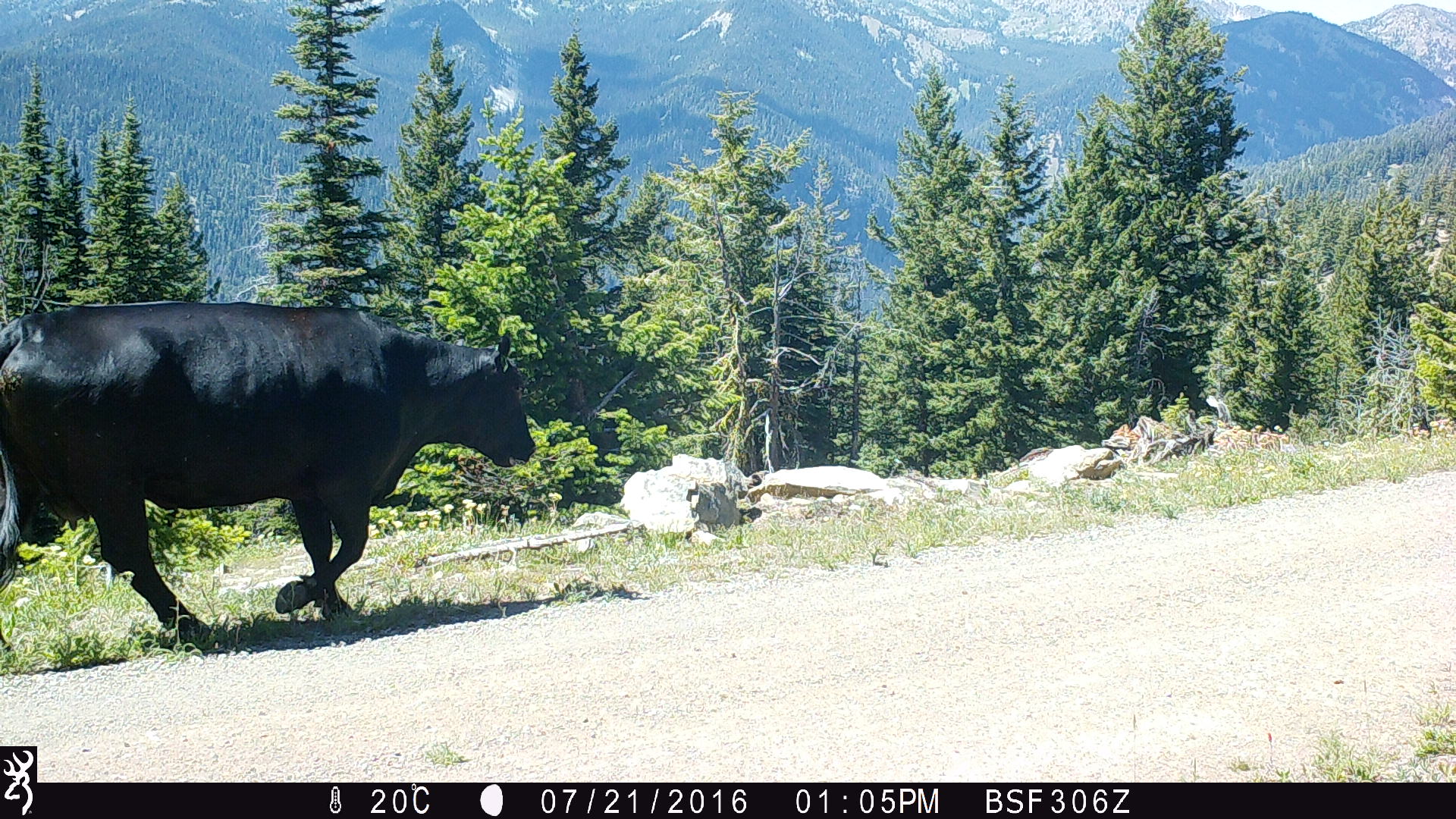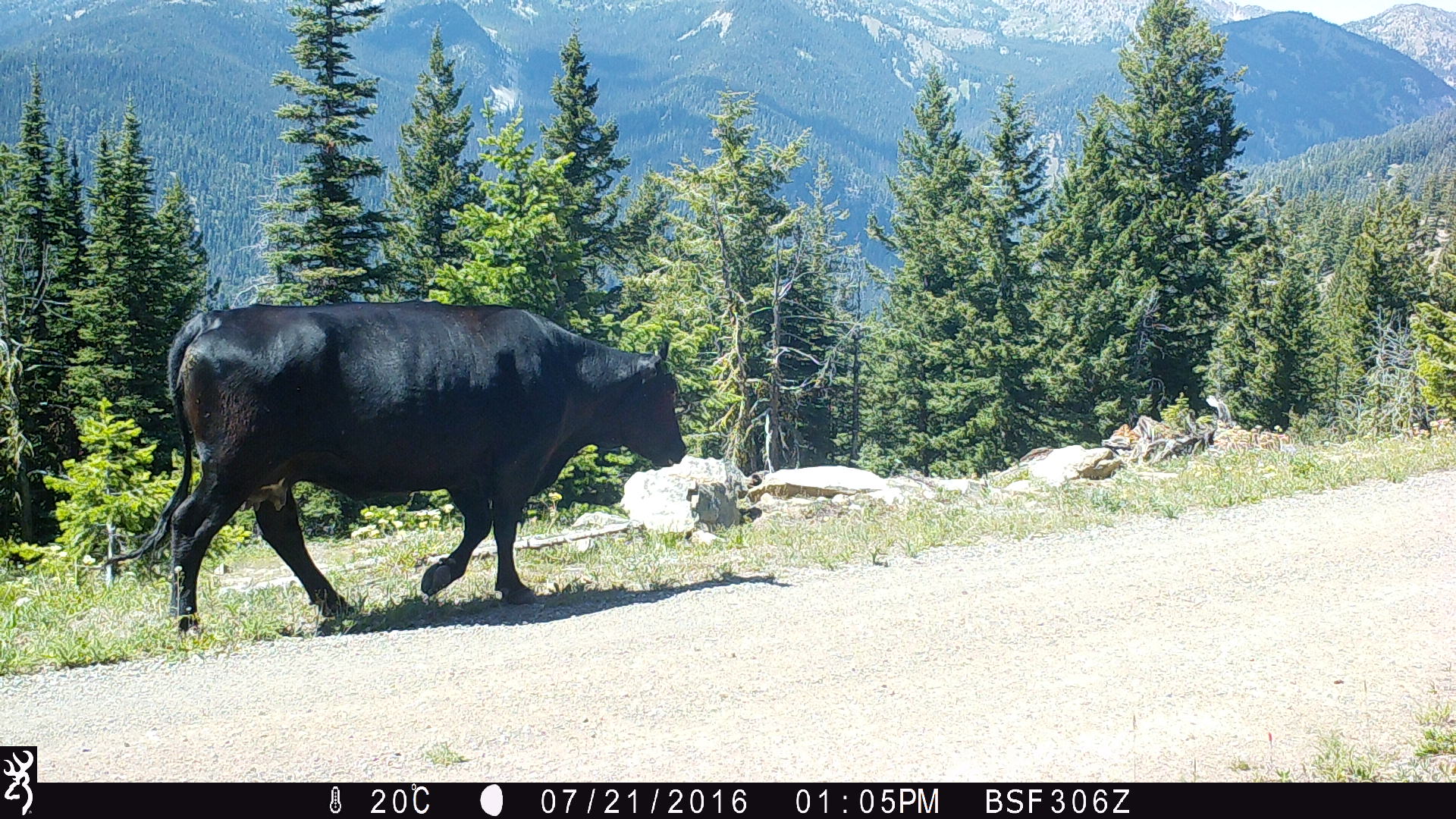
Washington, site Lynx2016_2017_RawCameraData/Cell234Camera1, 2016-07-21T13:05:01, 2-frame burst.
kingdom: Animalia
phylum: Chordata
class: Mammalia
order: Artiodactyla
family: Bovidae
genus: Bos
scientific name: Bos taurus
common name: domestic cattle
Domestic cattle (Bos taurus). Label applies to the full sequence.